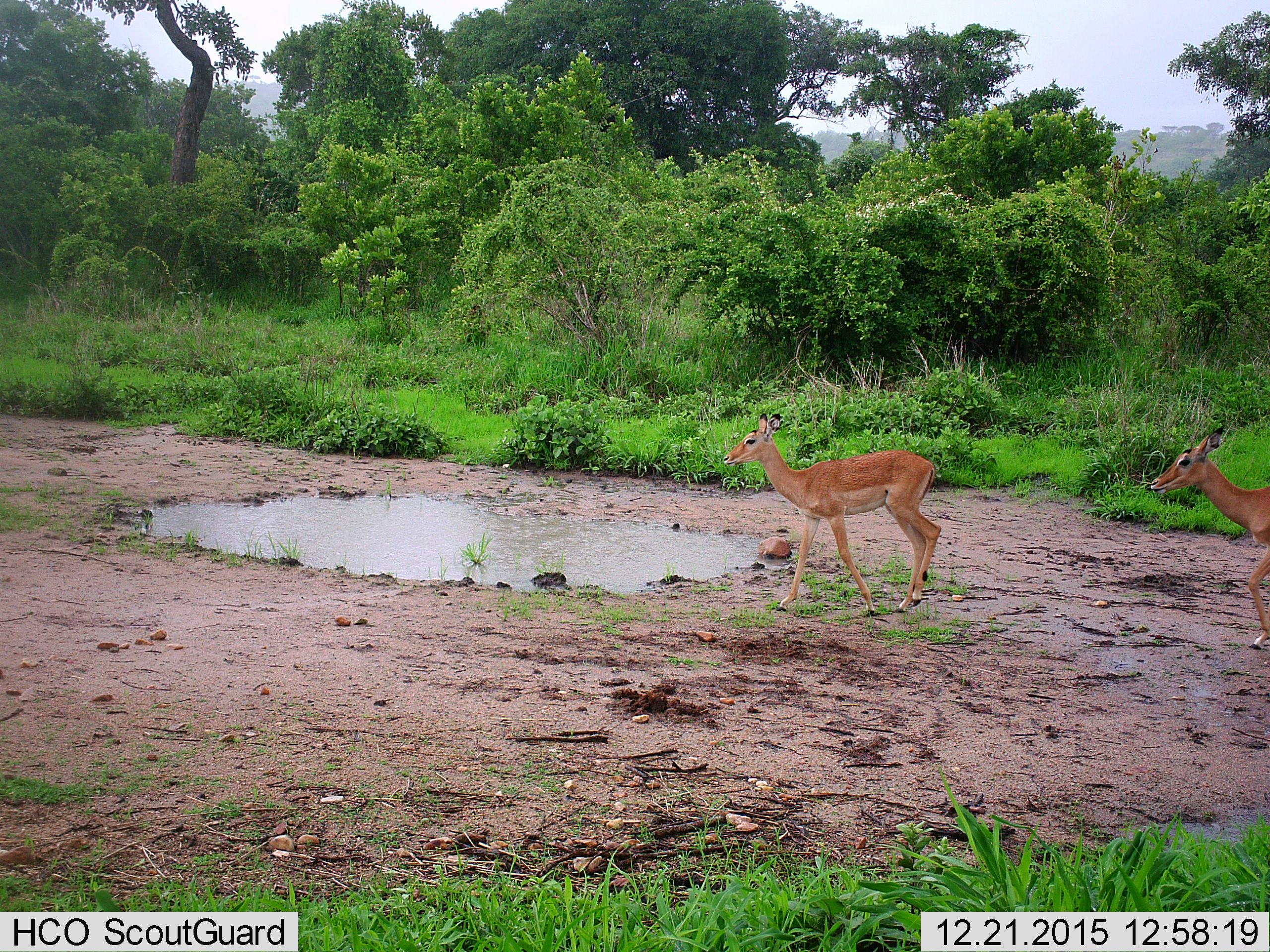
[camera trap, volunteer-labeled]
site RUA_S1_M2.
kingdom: Animalia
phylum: Chordata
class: Mammalia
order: Artiodactyla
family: Bovidae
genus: Aepyceros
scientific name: Aepyceros melampus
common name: impala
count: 2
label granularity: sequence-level